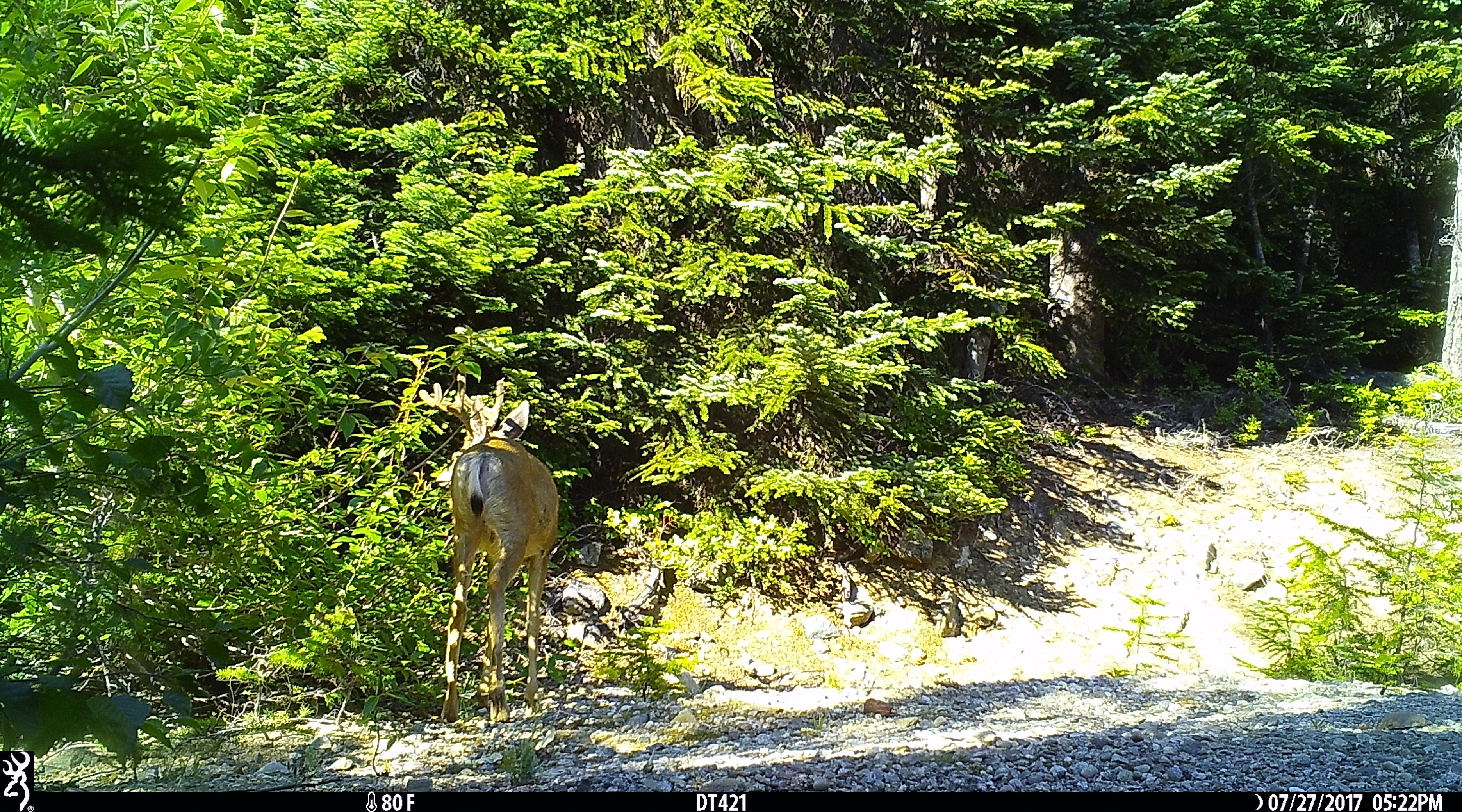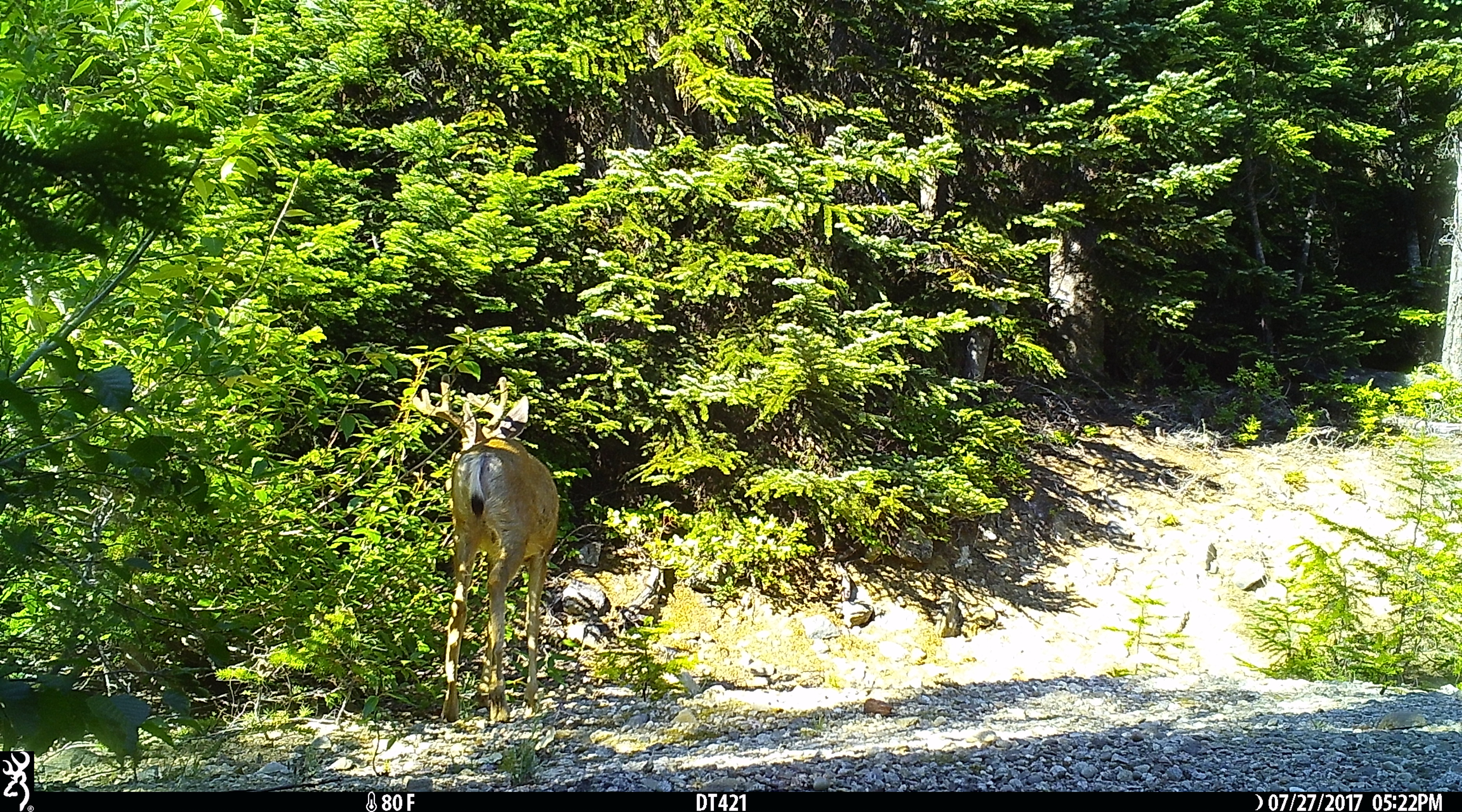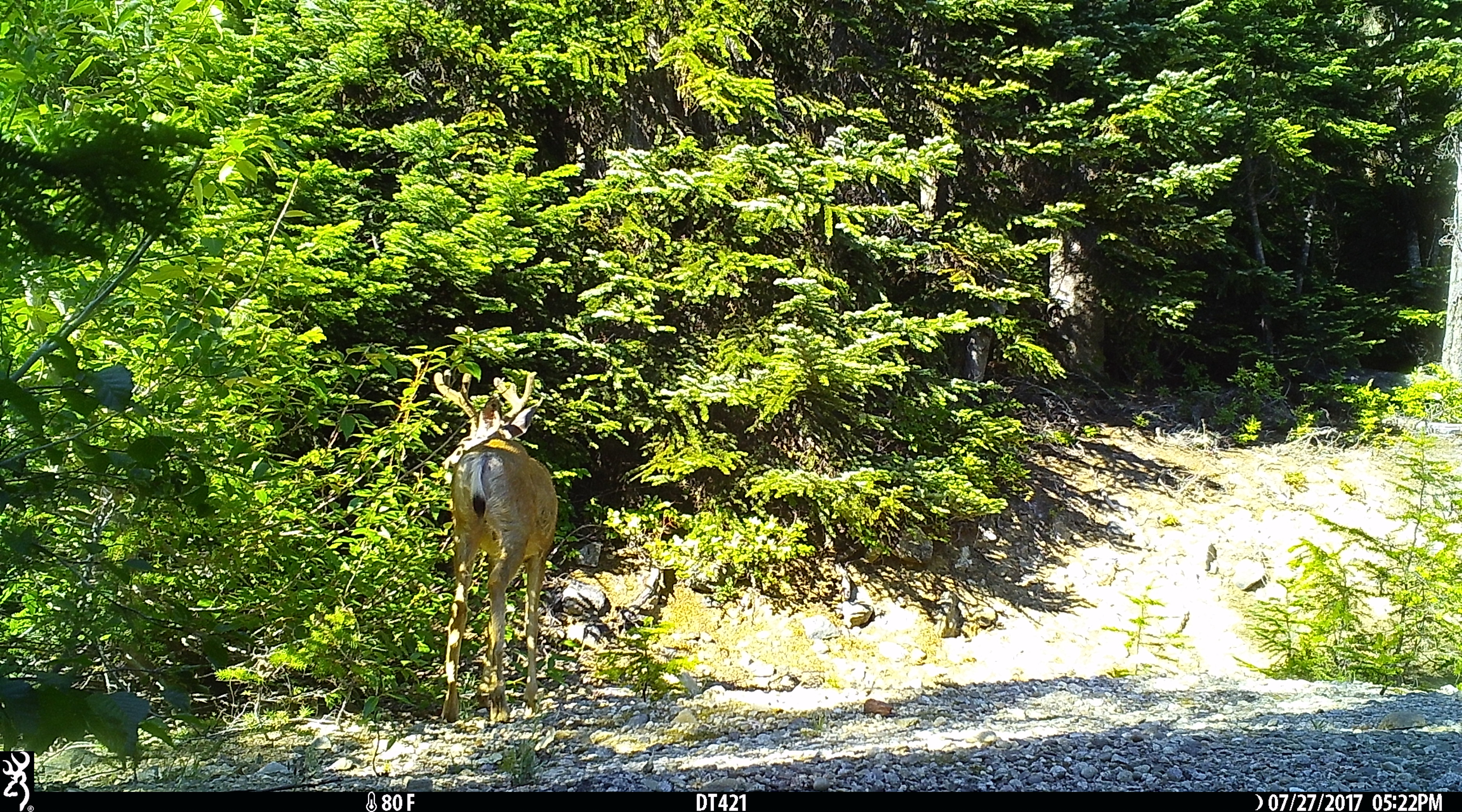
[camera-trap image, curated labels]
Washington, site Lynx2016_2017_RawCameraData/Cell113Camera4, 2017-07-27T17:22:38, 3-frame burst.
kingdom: Animalia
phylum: Chordata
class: Mammalia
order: Artiodactyla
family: Cervidae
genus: Odocoileus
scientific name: Odocoileus hemionus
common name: mule deer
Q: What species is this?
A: Odocoileus hemionus (mule deer).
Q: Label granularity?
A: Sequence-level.